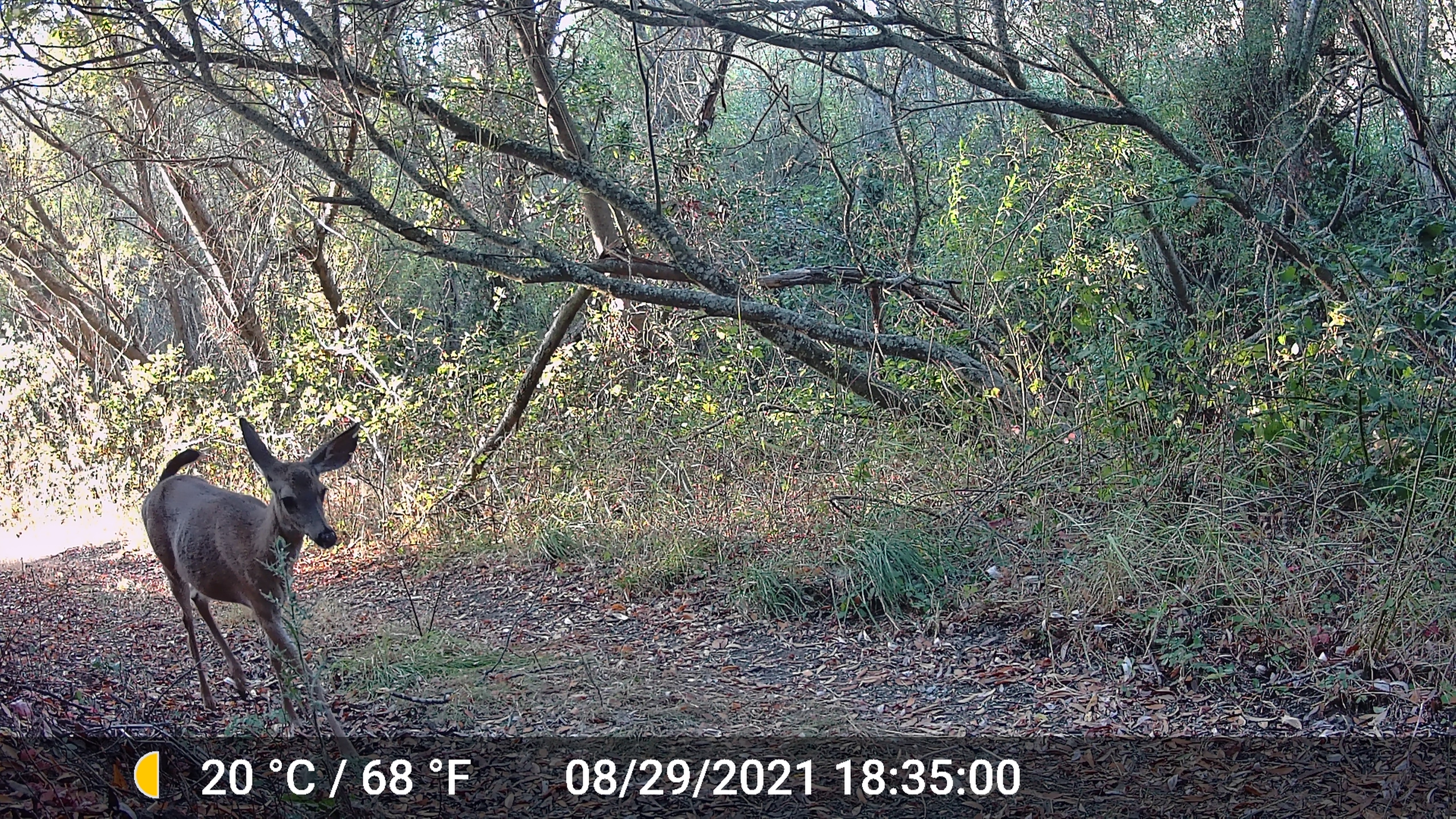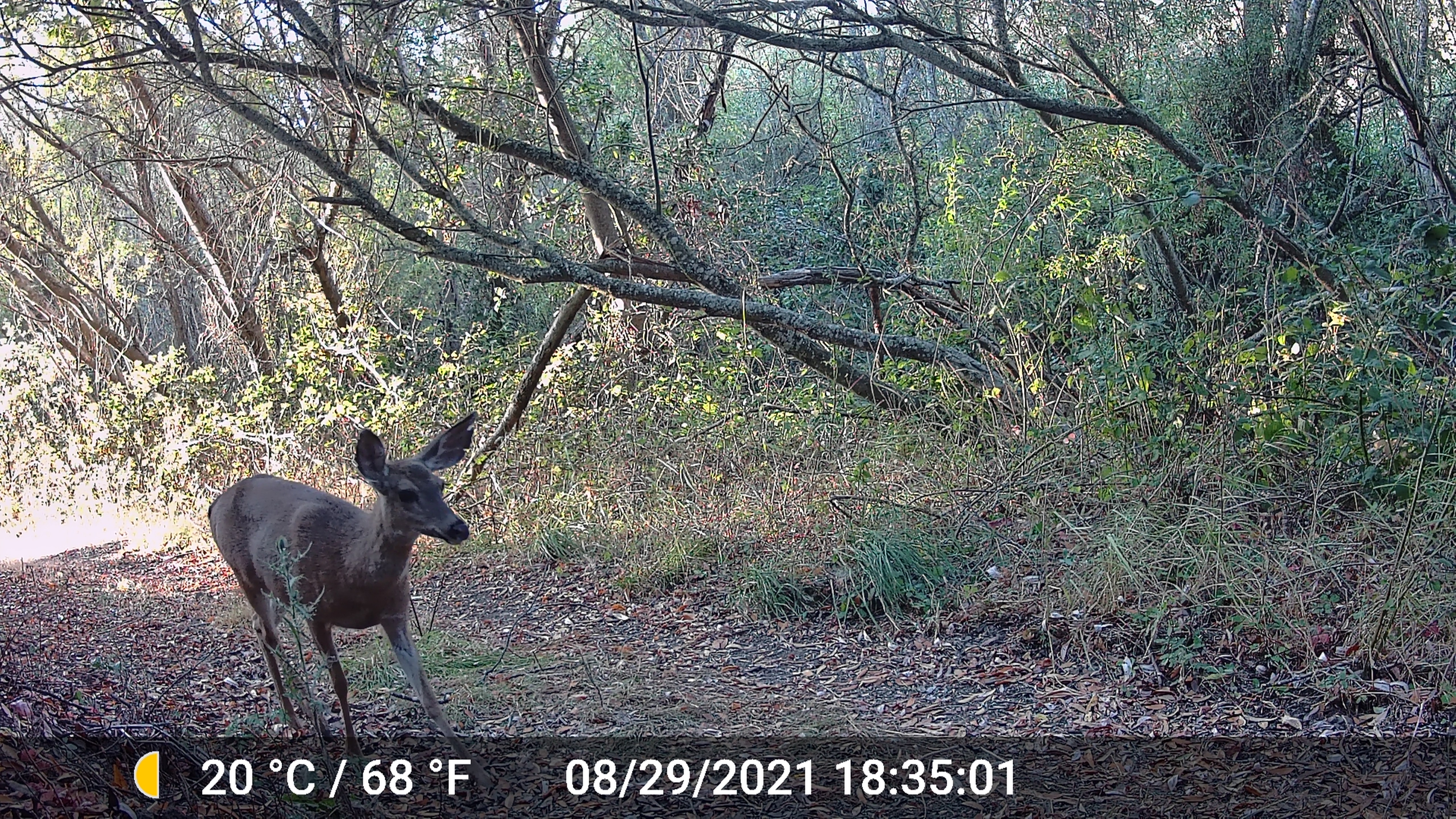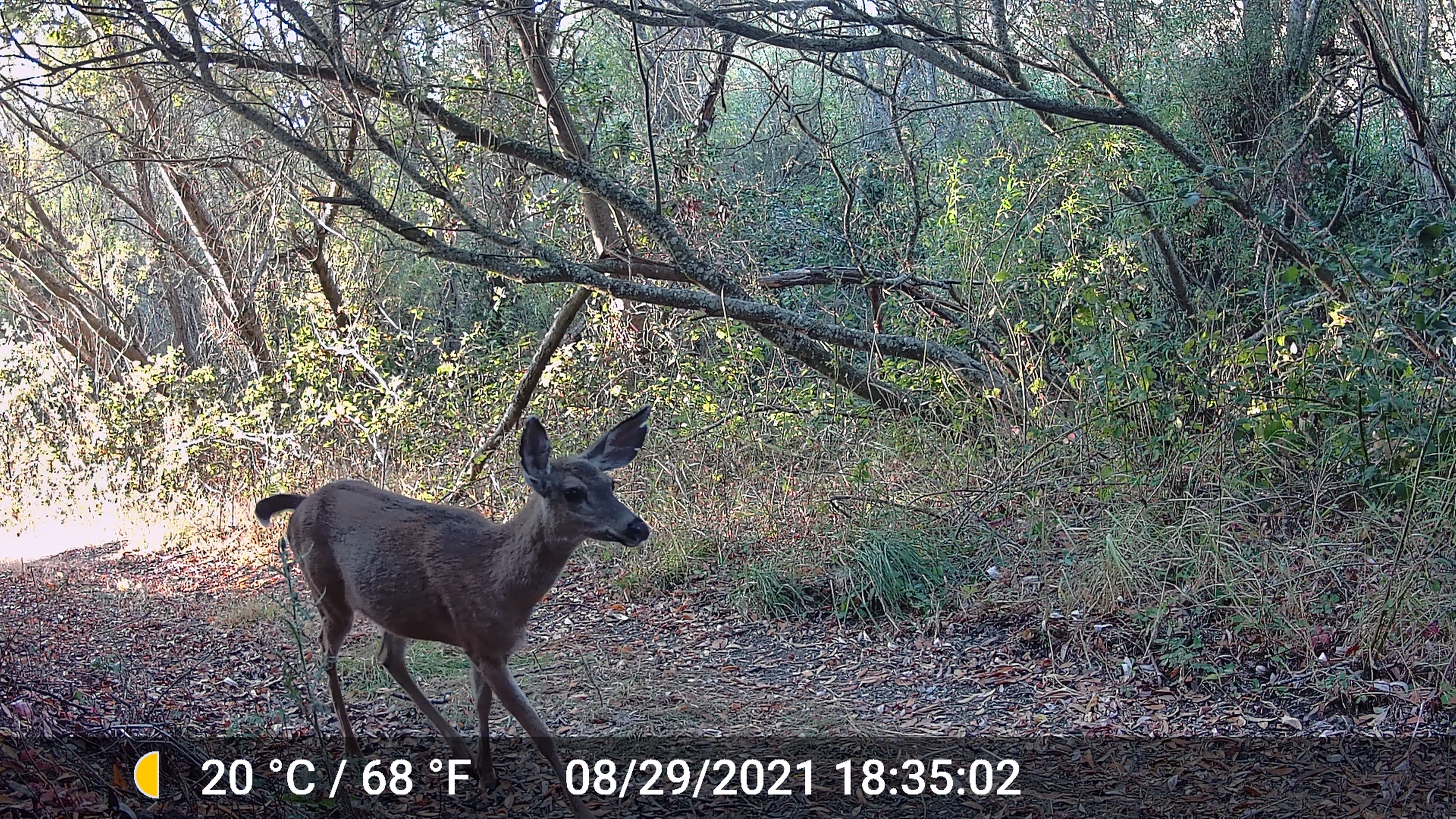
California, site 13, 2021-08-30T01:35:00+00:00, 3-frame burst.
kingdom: Animalia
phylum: Chordata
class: Mammalia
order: Artiodactyla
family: Cervidae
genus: Odocoileus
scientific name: Odocoileus hemionus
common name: mule deer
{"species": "mule deer (Odocoileus hemionus)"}